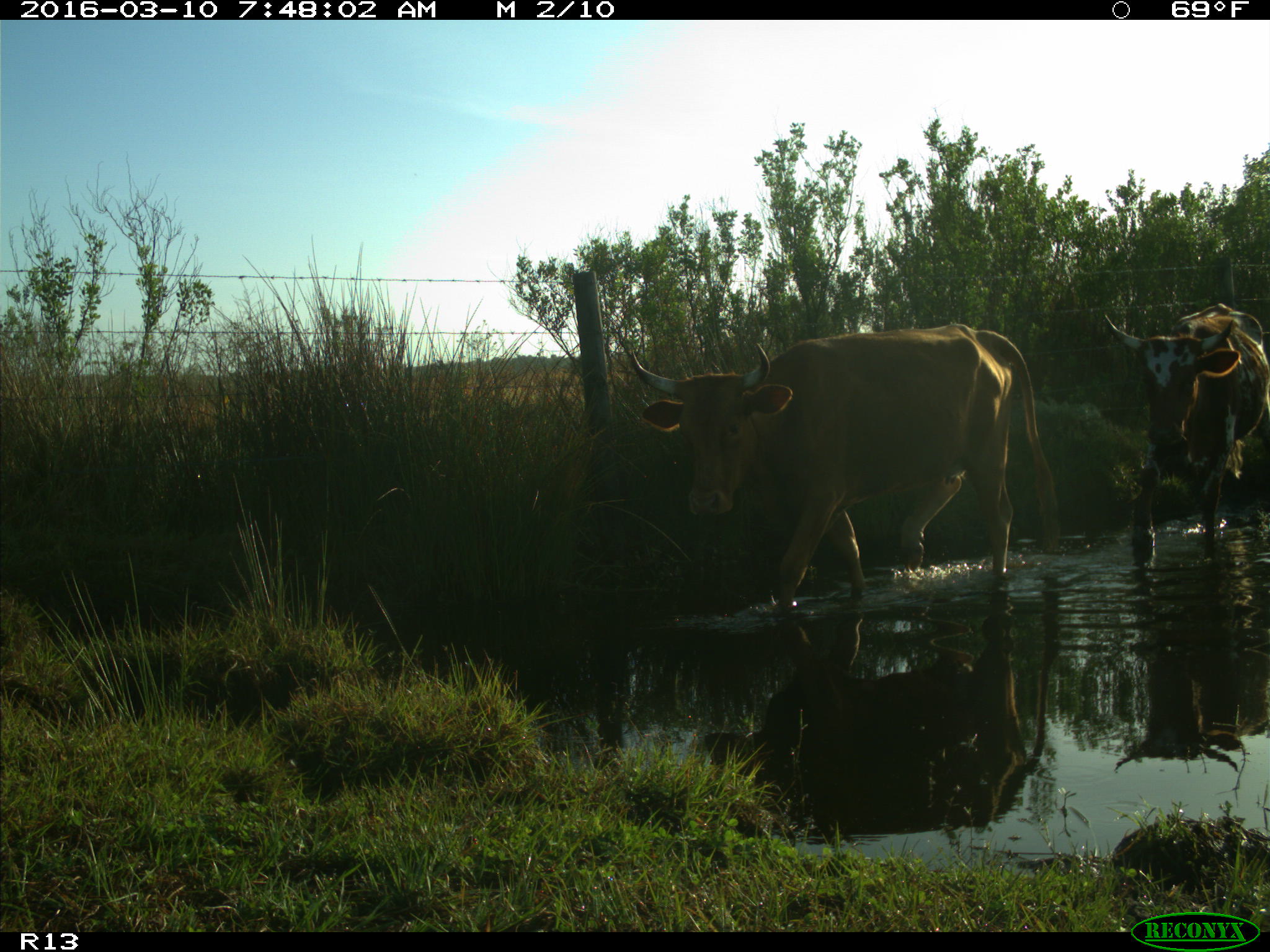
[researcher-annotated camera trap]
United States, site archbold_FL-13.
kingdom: Animalia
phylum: Chordata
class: Mammalia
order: Artiodactyla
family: Bovidae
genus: Bos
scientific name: Bos taurus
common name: domestic cow